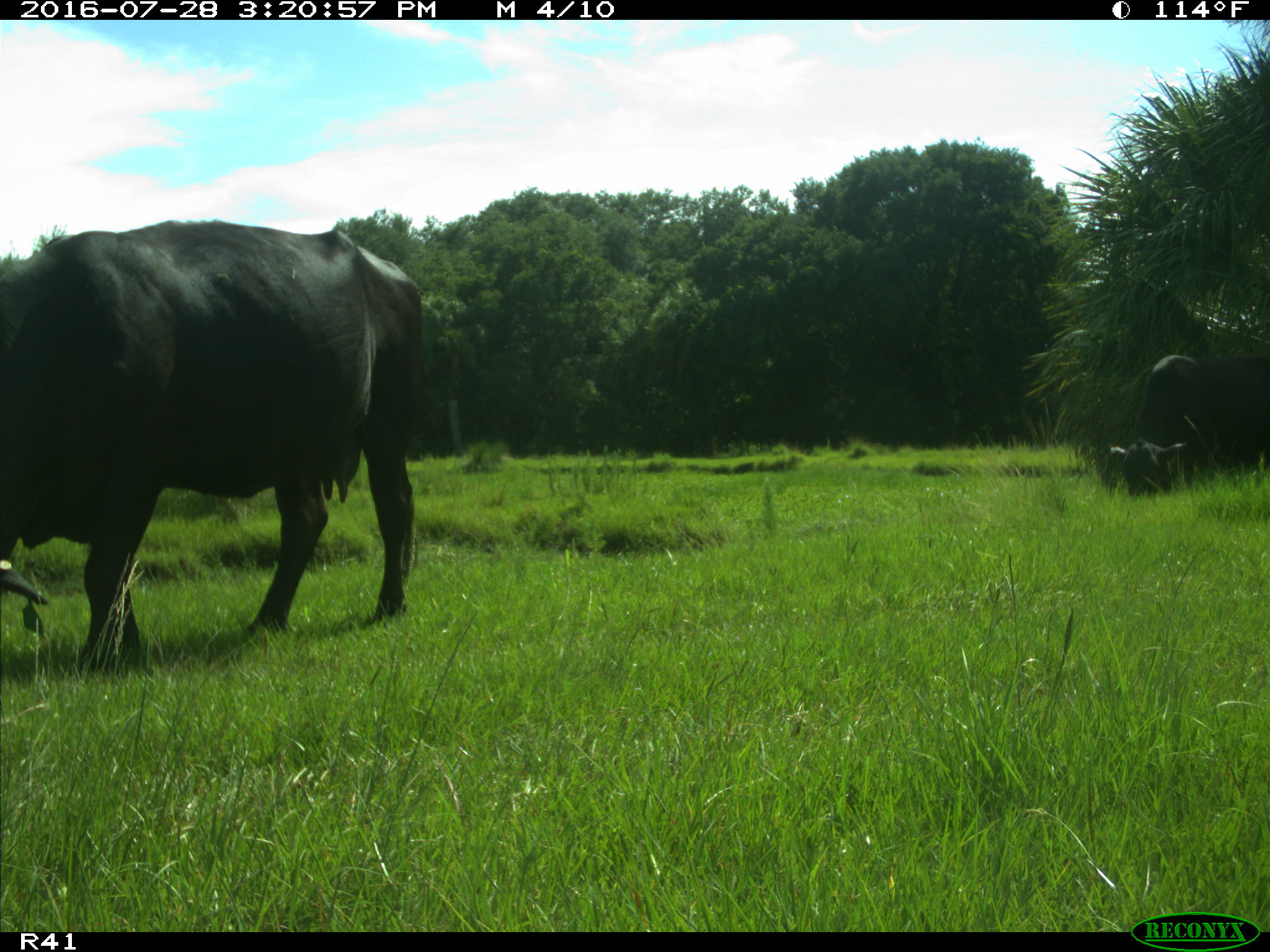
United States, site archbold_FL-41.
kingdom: Animalia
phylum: Chordata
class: Mammalia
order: Artiodactyla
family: Bovidae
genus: Bos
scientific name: Bos taurus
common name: domestic cow